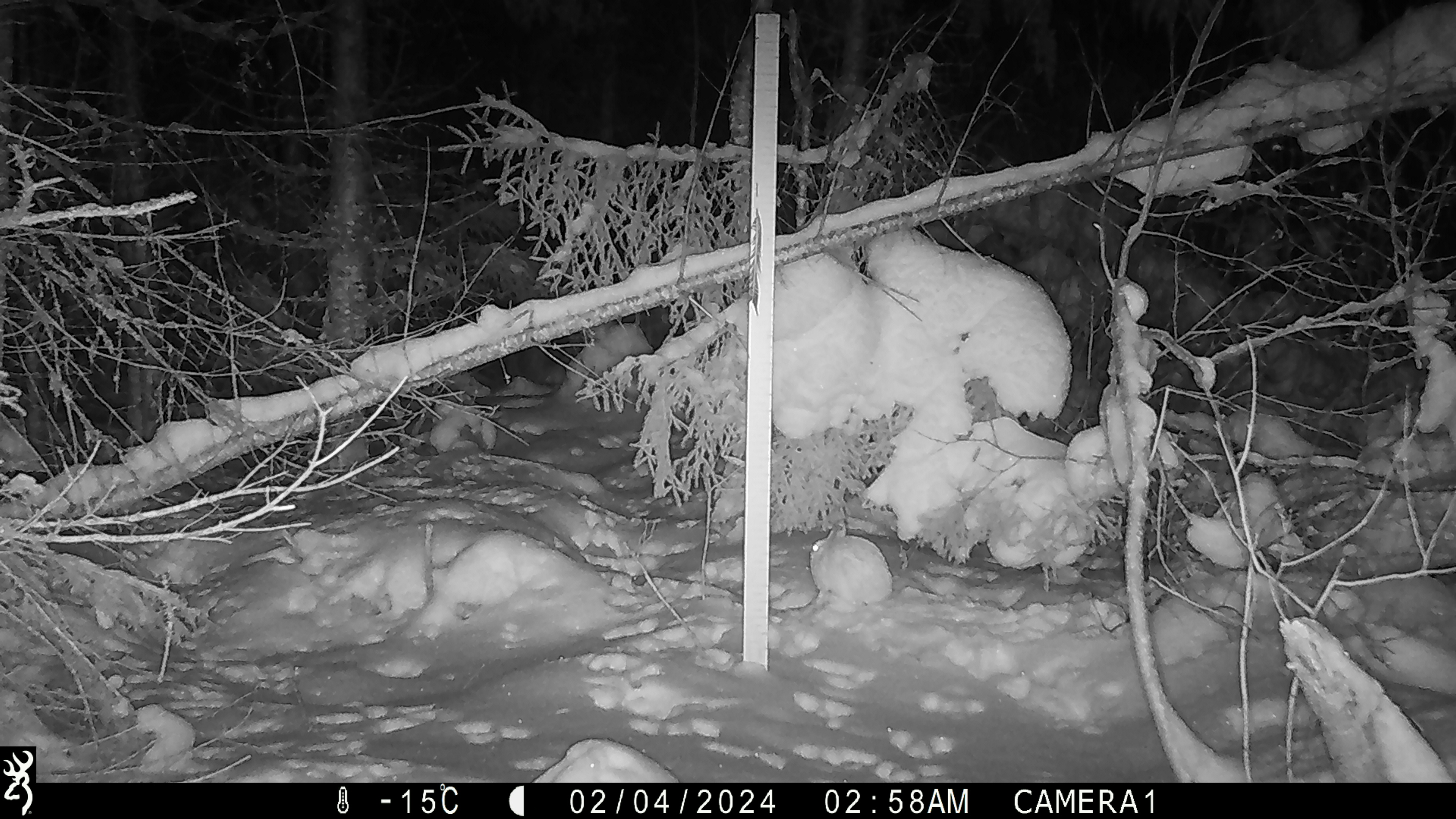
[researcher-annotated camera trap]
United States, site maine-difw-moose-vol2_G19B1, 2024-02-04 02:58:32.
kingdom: Animalia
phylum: Chordata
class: Mammalia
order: Lagomorpha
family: Leporidae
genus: Lepus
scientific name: Lepus americanus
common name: snowshoe hare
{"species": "snowshoe hare (Lepus americanus)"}